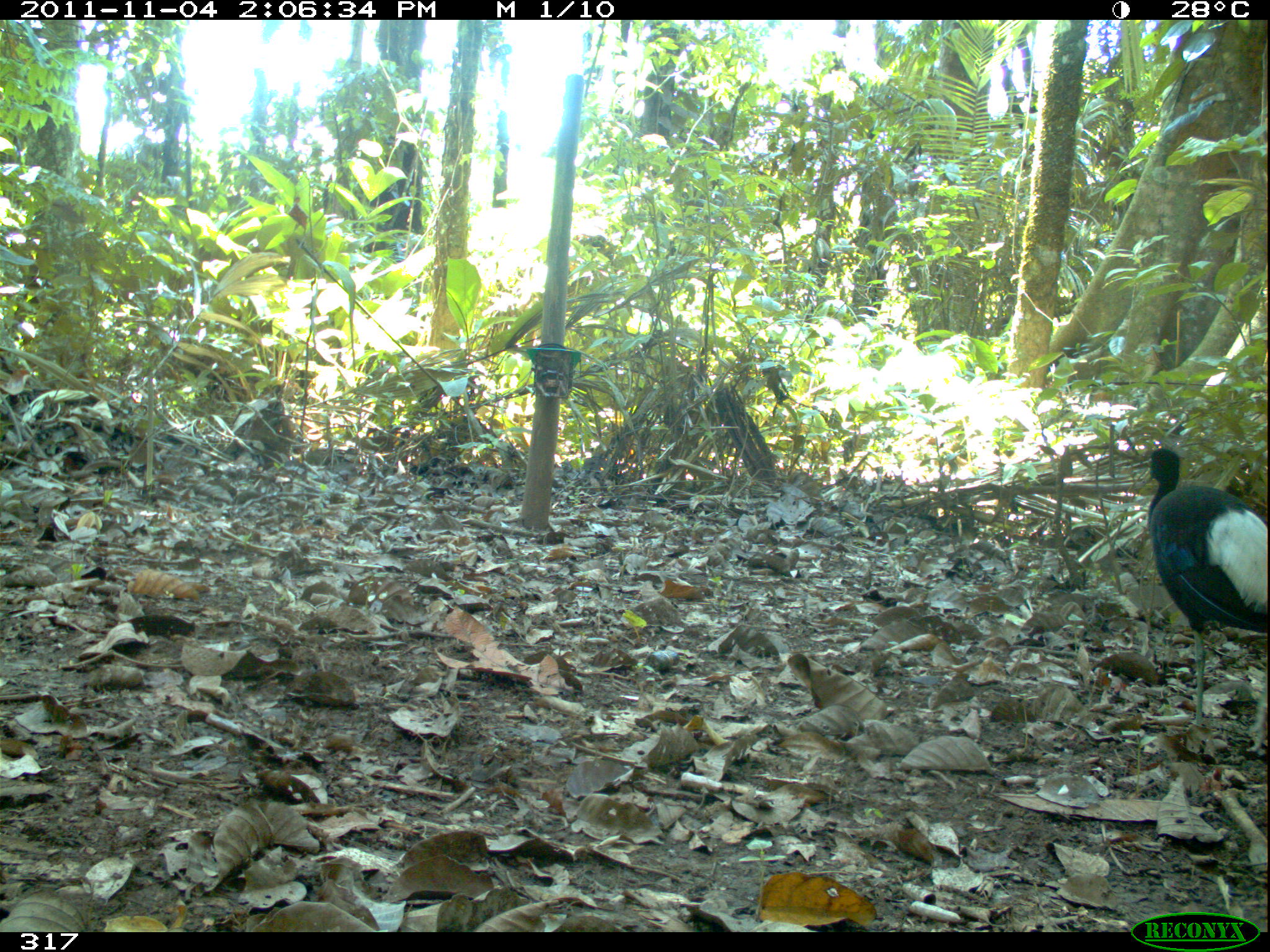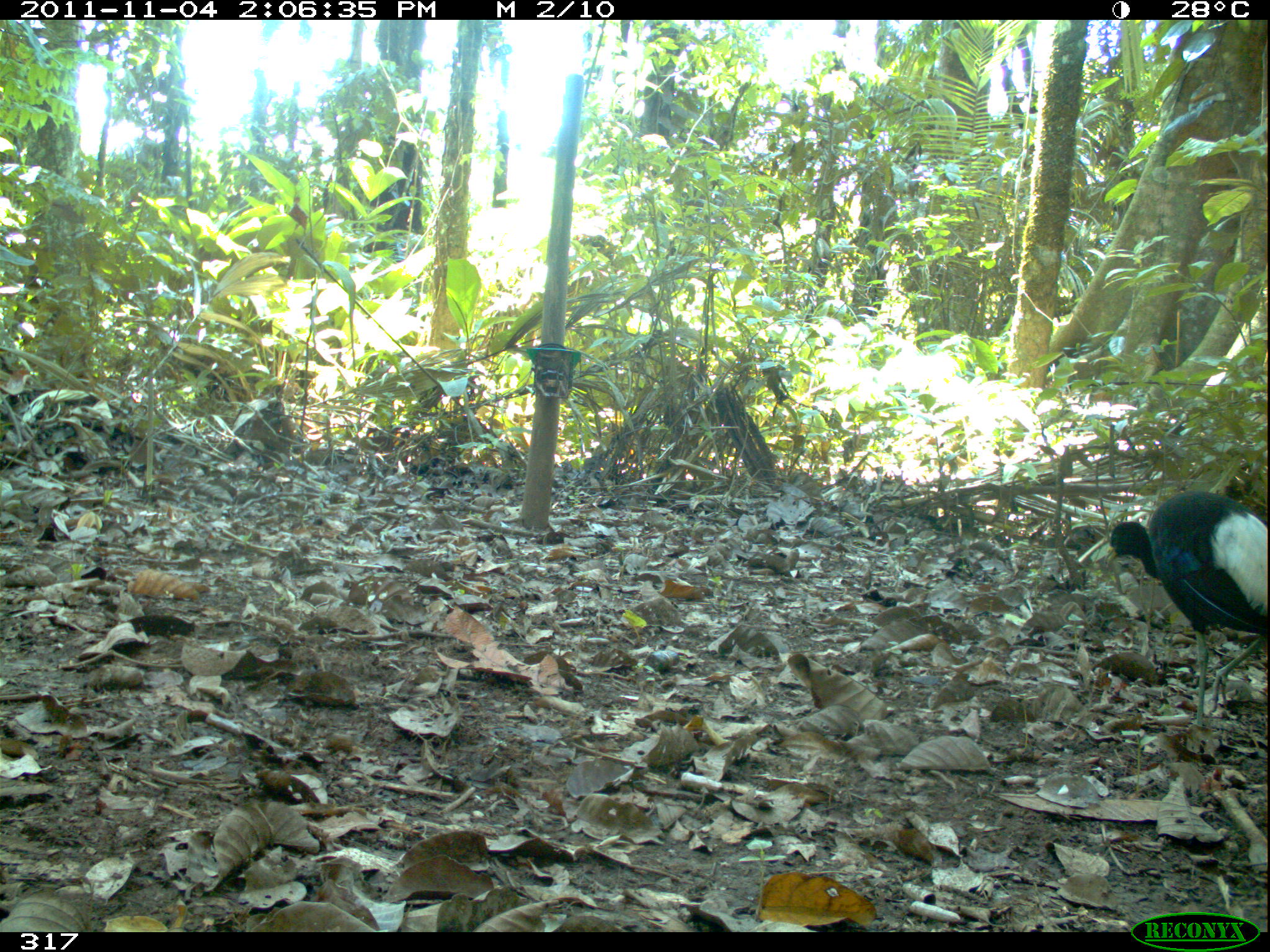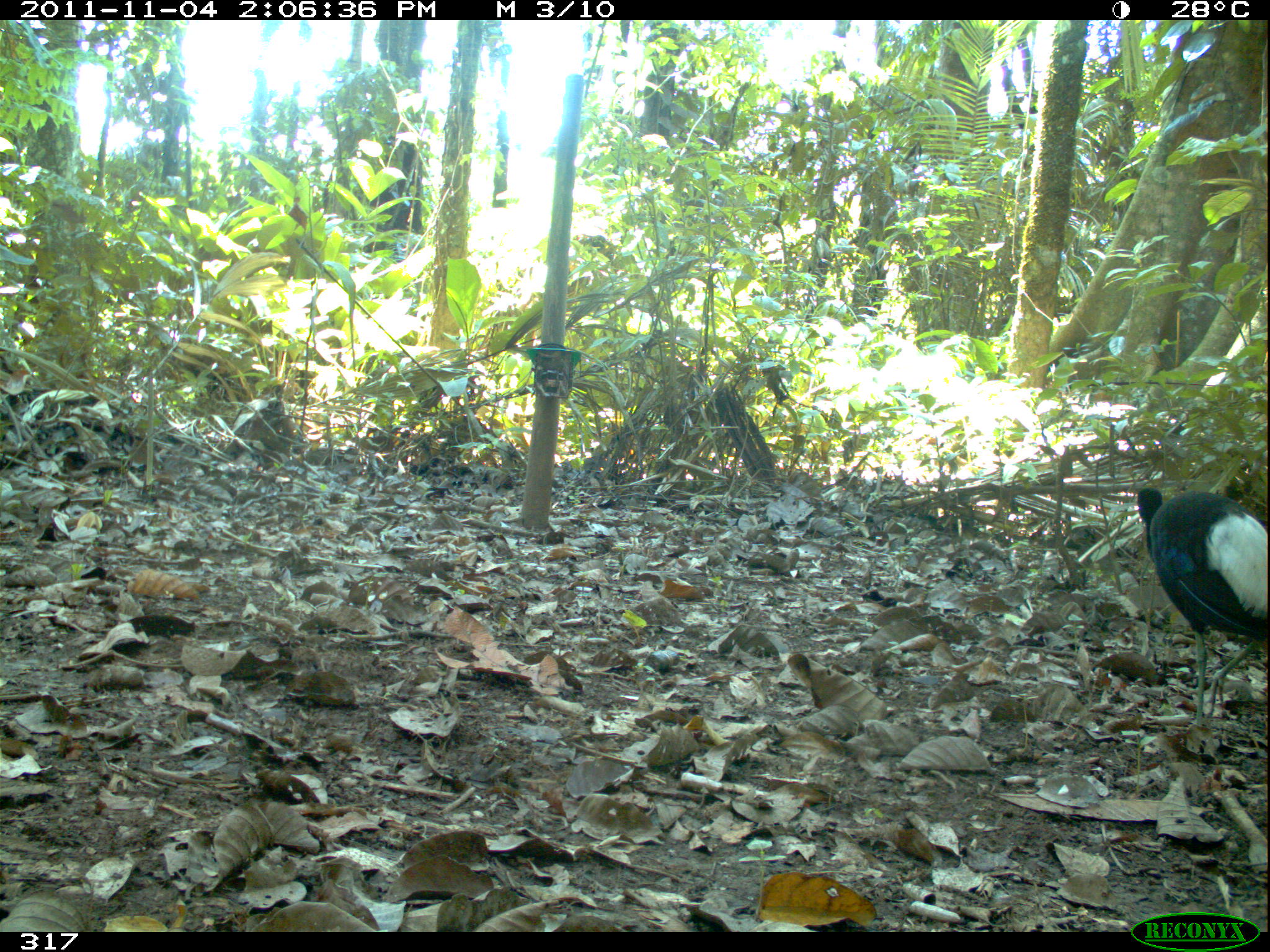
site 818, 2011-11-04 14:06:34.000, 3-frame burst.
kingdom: Animalia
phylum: Chordata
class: Aves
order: Gruiformes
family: Psophiidae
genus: Psophia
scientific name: Psophia leucoptera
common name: pale-winged trumpeter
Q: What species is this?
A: Psophia leucoptera (pale-winged trumpeter).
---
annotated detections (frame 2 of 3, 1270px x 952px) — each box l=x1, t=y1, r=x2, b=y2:
psophia leucoptera: l=1102, t=490, r=1268, b=728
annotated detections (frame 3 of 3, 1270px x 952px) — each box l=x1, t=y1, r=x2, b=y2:
psophia leucoptera: l=1136, t=486, r=1268, b=735